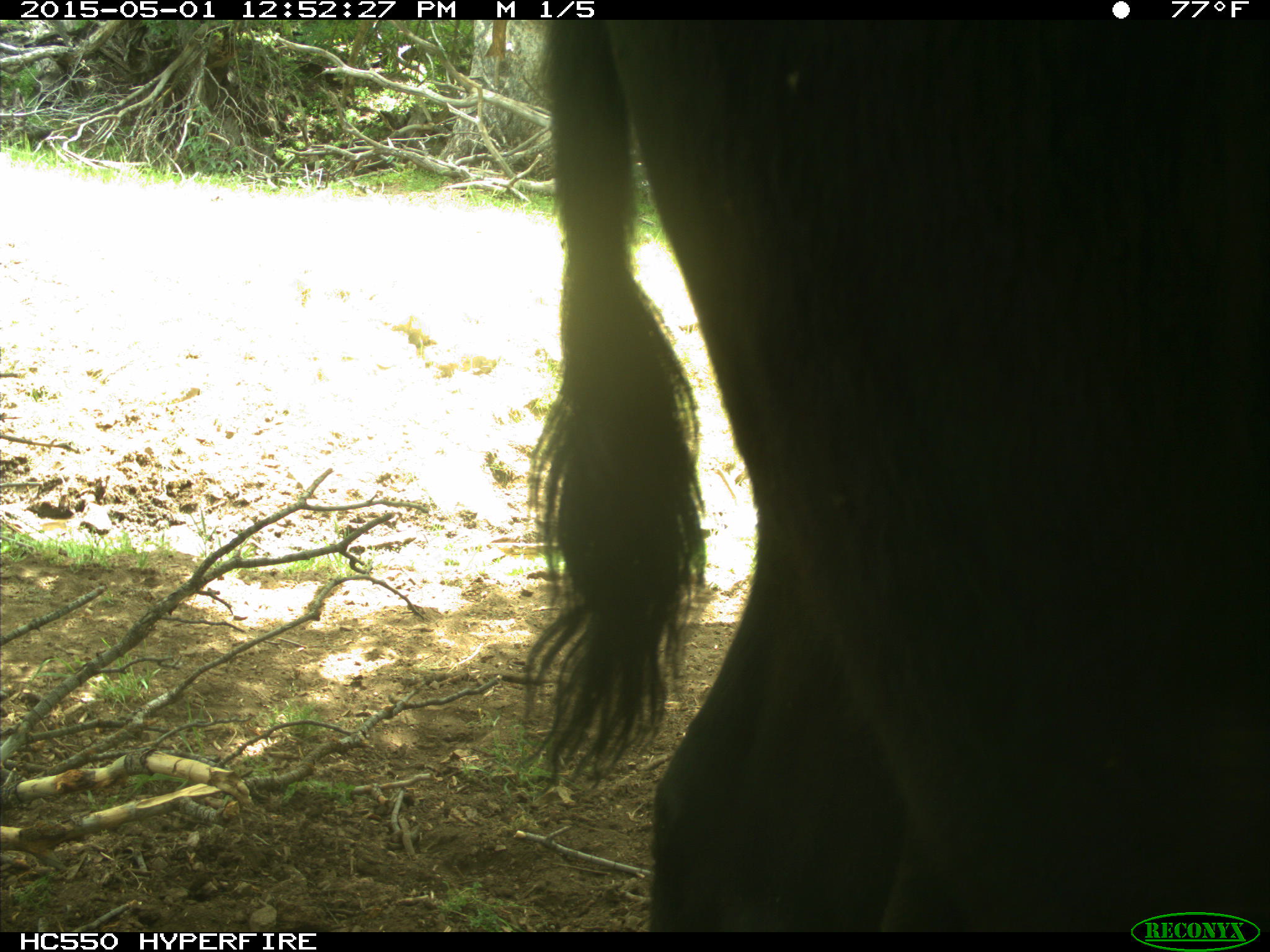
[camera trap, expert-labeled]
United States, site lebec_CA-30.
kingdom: Animalia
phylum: Chordata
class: Mammalia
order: Artiodactyla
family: Bovidae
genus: Bos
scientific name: Bos taurus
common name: domestic cow